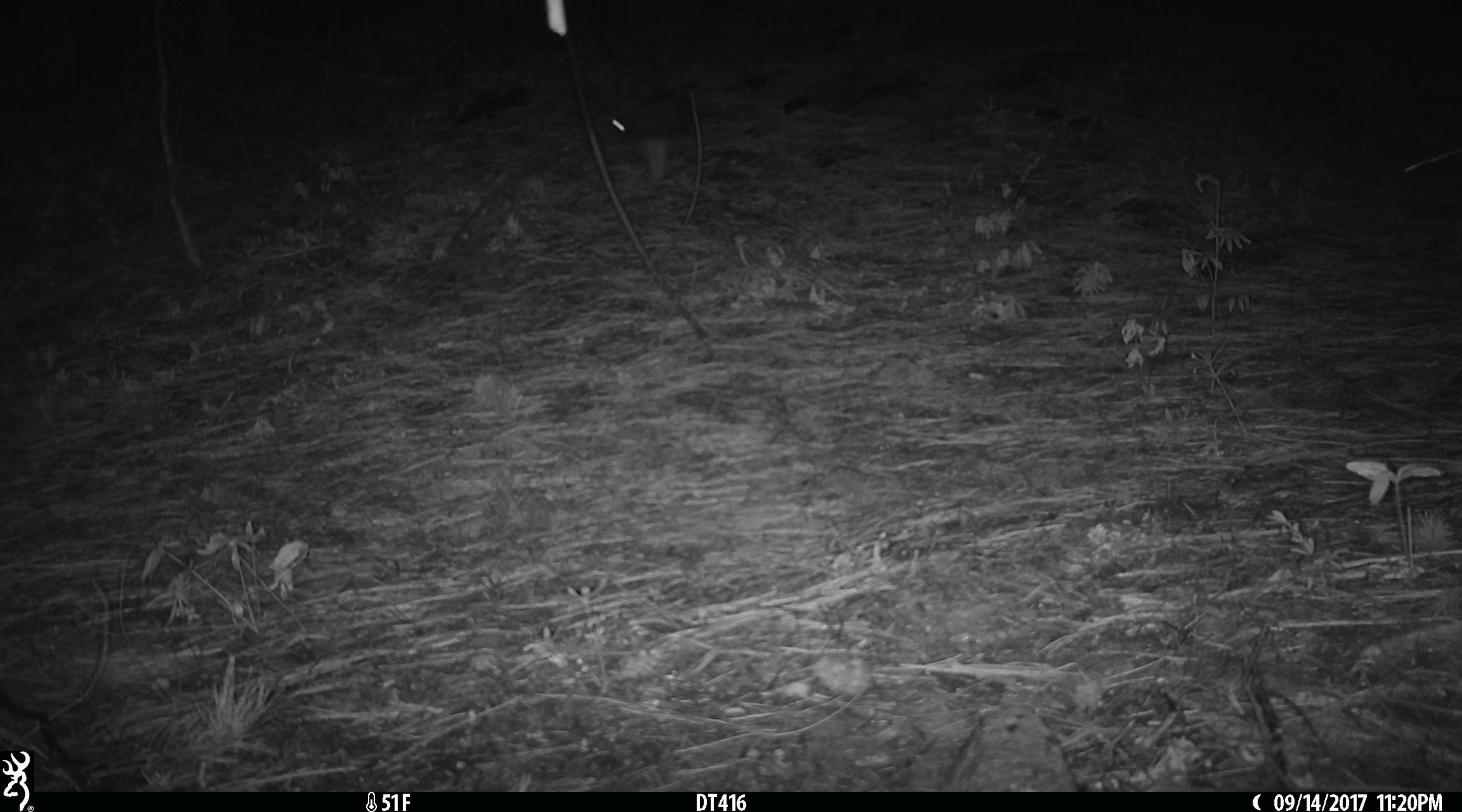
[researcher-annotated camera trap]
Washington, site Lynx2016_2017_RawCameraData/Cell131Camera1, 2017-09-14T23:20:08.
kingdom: Animalia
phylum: Chordata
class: Mammalia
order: Lagomorpha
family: Leporidae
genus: Lepus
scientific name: Lepus americanus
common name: snowshoe hare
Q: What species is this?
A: Lepus americanus (snowshoe hare).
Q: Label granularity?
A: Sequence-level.